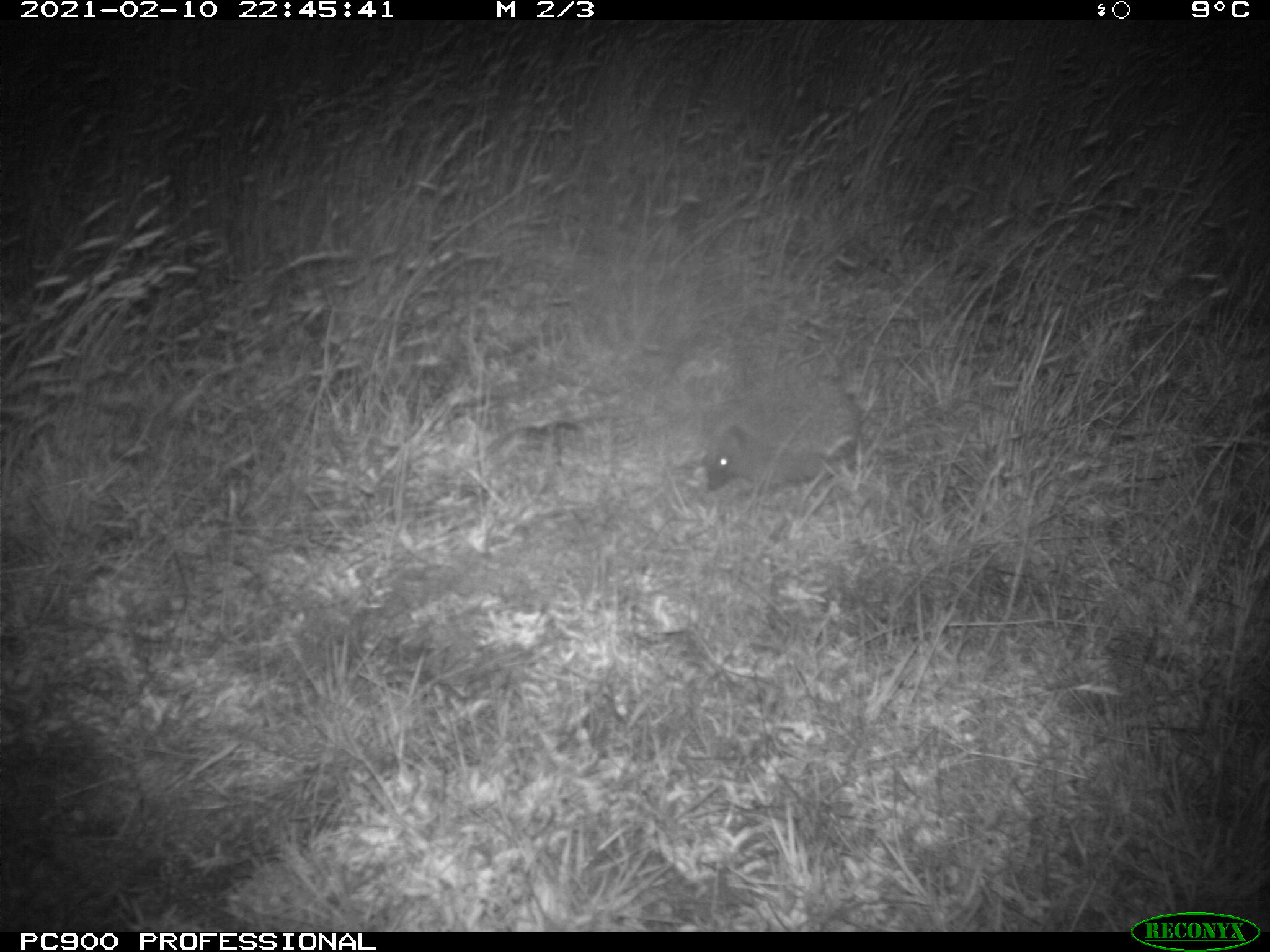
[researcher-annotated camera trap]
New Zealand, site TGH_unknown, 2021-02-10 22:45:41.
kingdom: Animalia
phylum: Chordata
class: Mammalia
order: Eulipotyphla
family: Erinaceidae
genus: Erinaceus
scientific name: Erinaceus europaeus europaeus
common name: european hedgehog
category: hedgehog